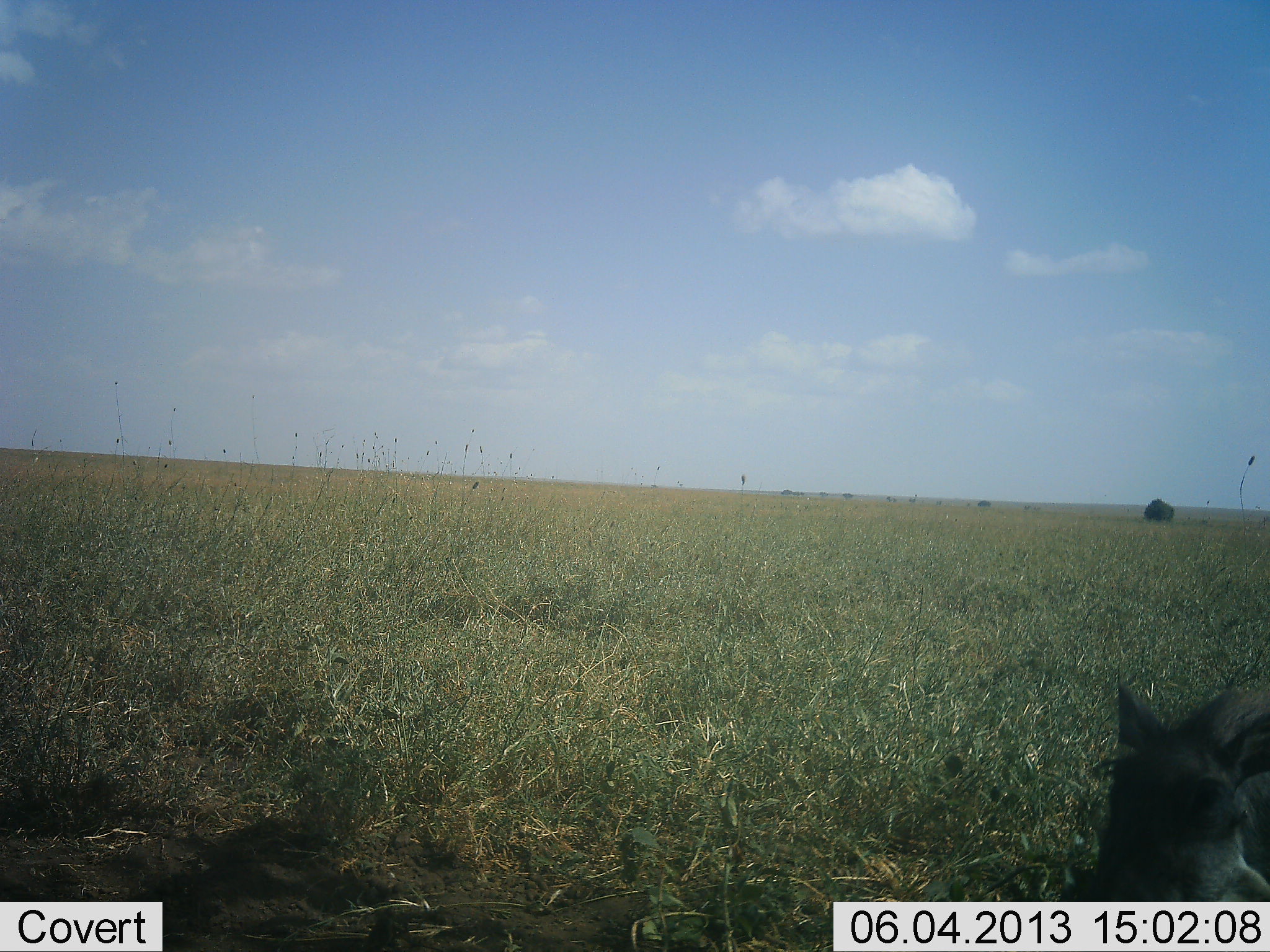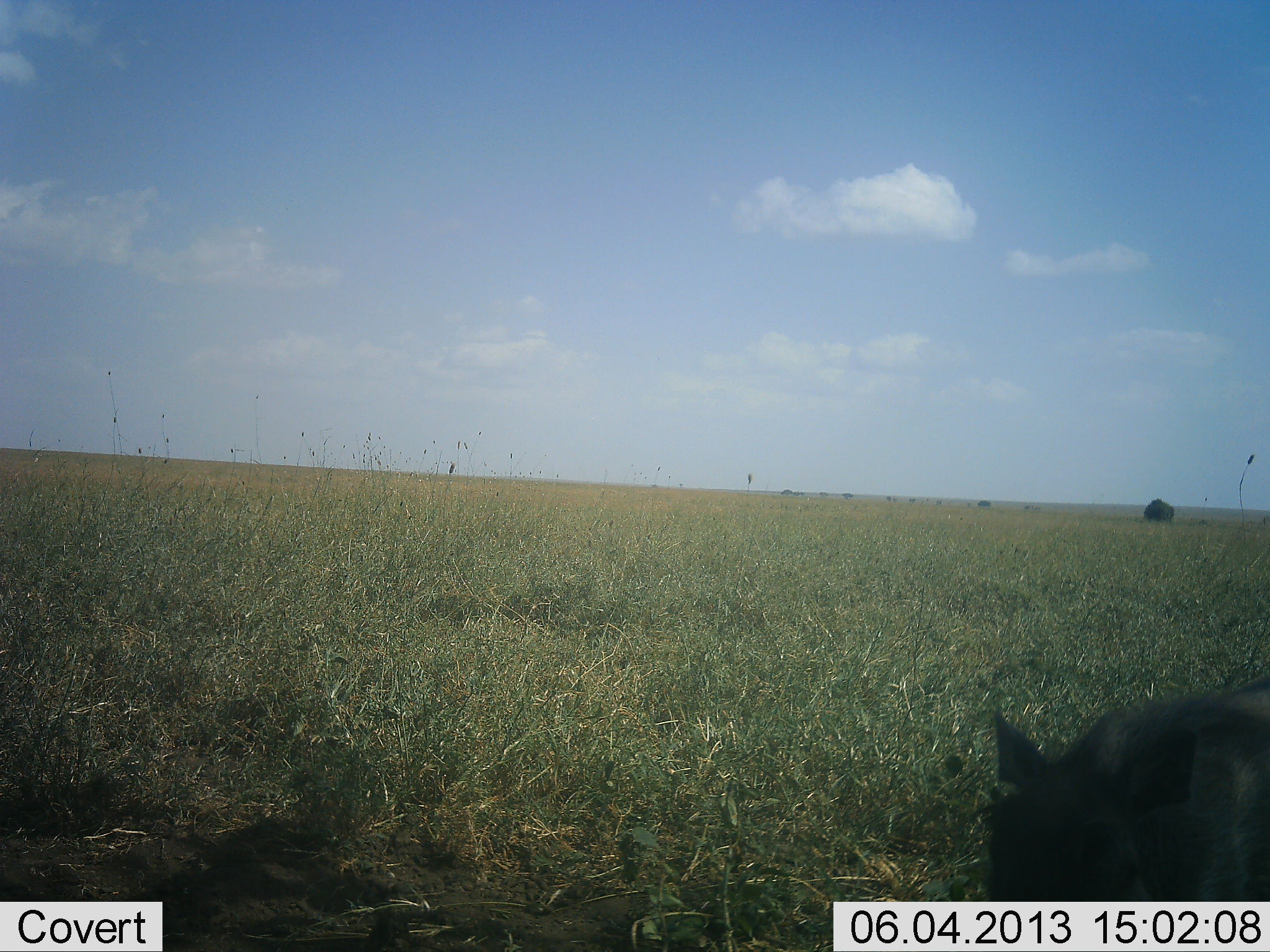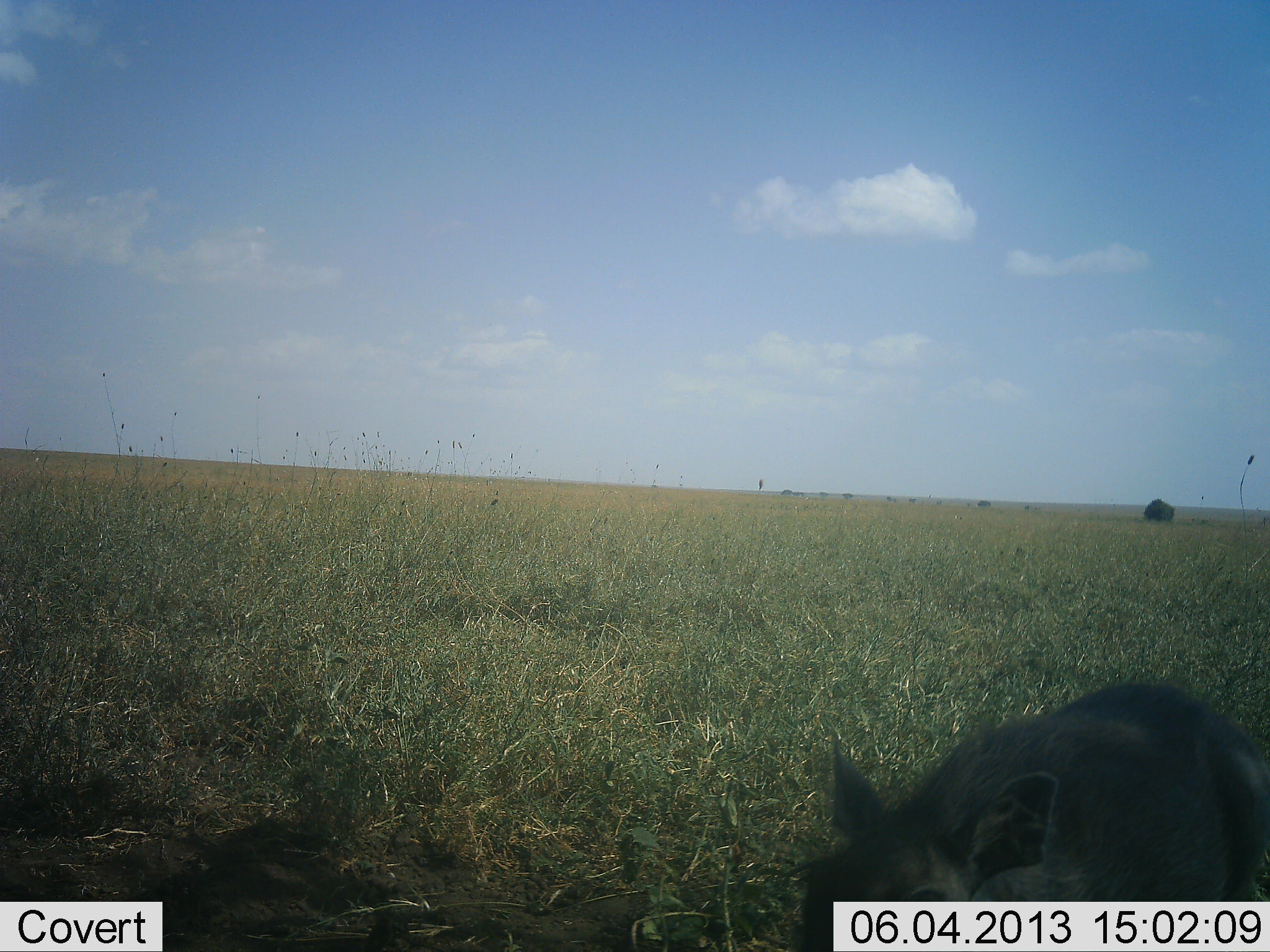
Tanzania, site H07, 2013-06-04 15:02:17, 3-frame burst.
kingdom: Animalia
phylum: Chordata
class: Mammalia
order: Artiodactyla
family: Suidae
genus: Phacochoerus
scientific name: Phacochoerus africanus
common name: warthog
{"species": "warthog (Phacochoerus africanus)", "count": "1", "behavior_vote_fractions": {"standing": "6%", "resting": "0%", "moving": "94%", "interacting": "0%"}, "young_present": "0%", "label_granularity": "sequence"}